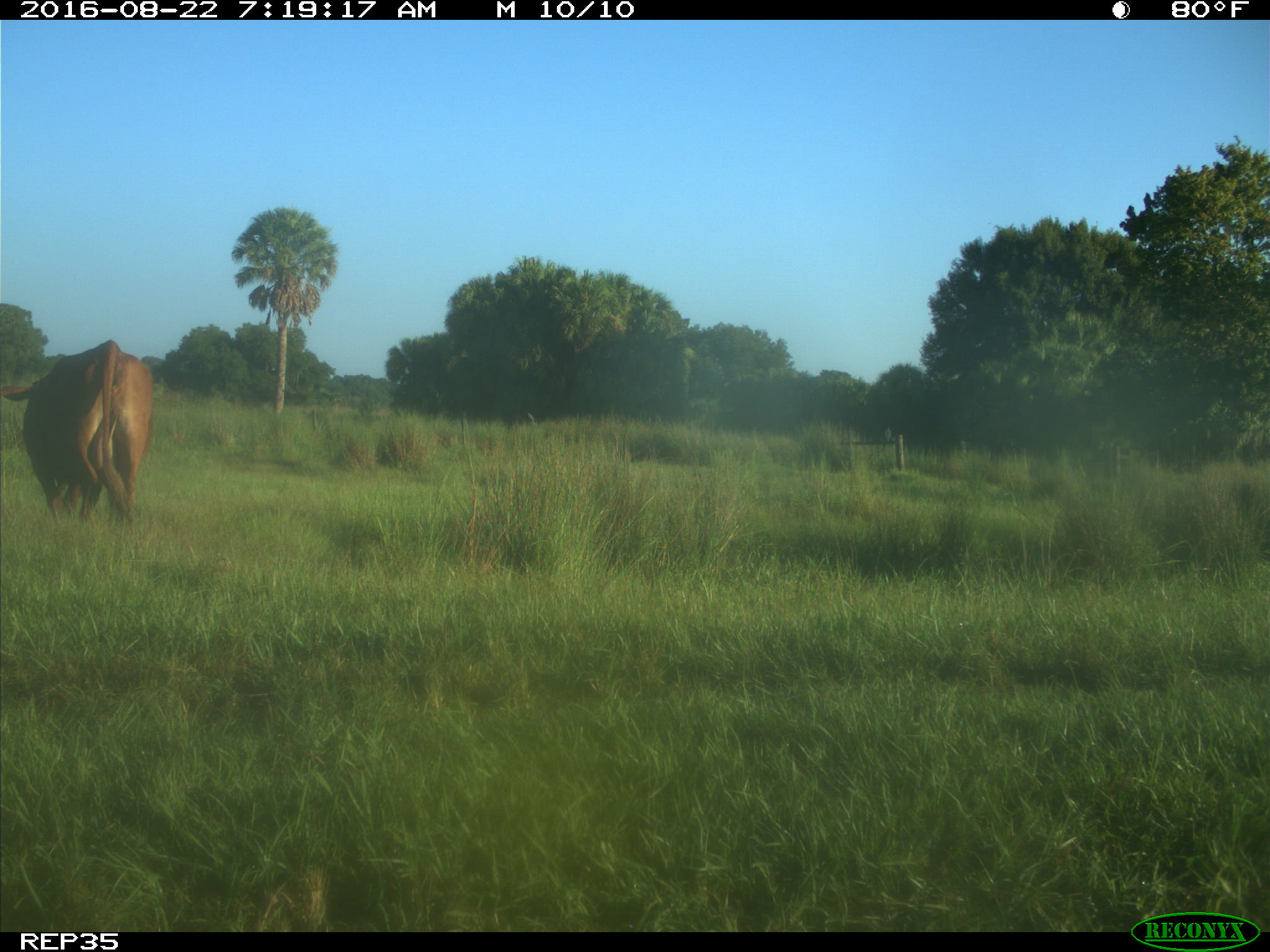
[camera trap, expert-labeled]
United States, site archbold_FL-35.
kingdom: Animalia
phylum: Chordata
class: Mammalia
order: Artiodactyla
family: Bovidae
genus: Bos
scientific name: Bos taurus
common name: domestic cow